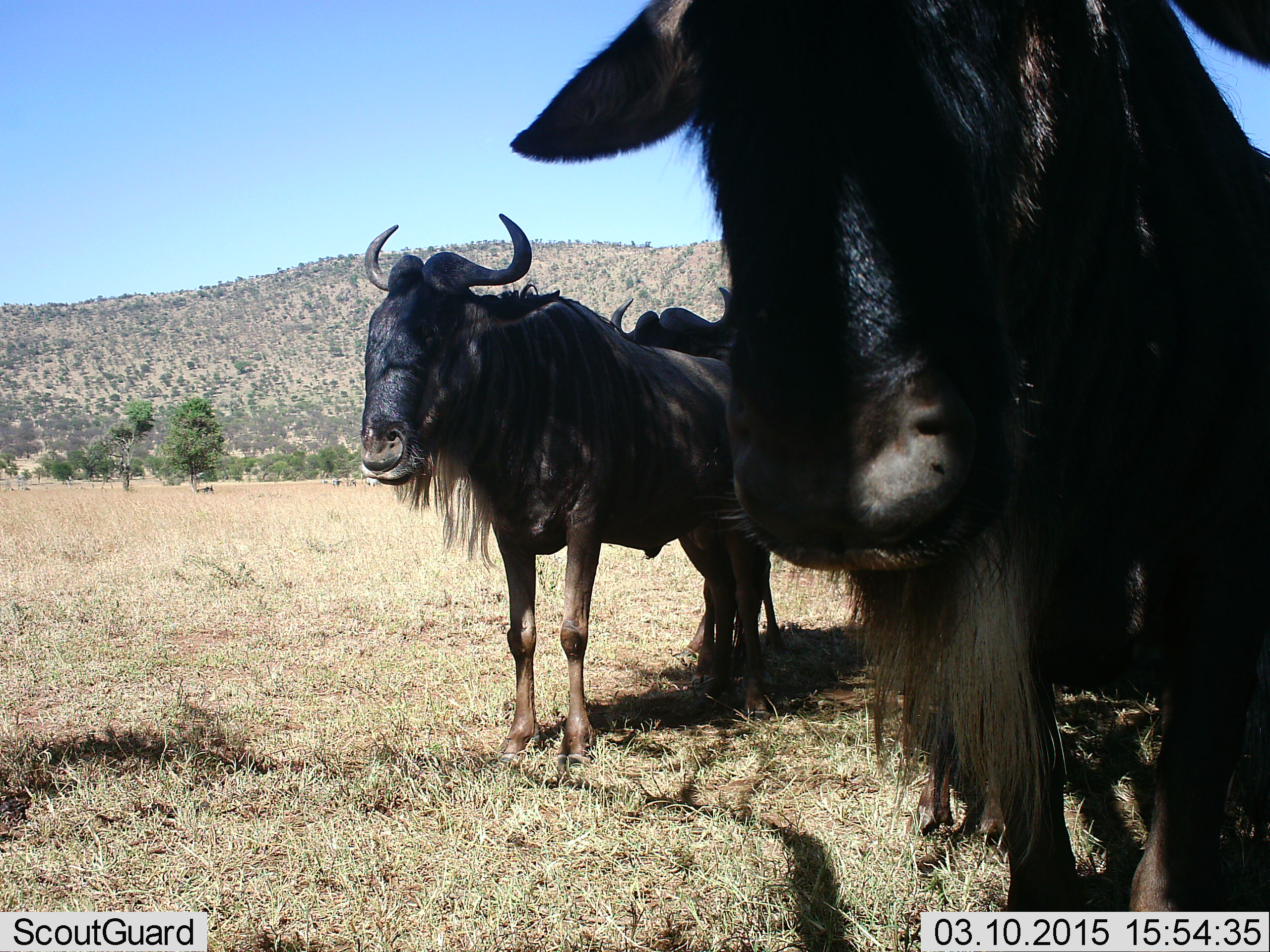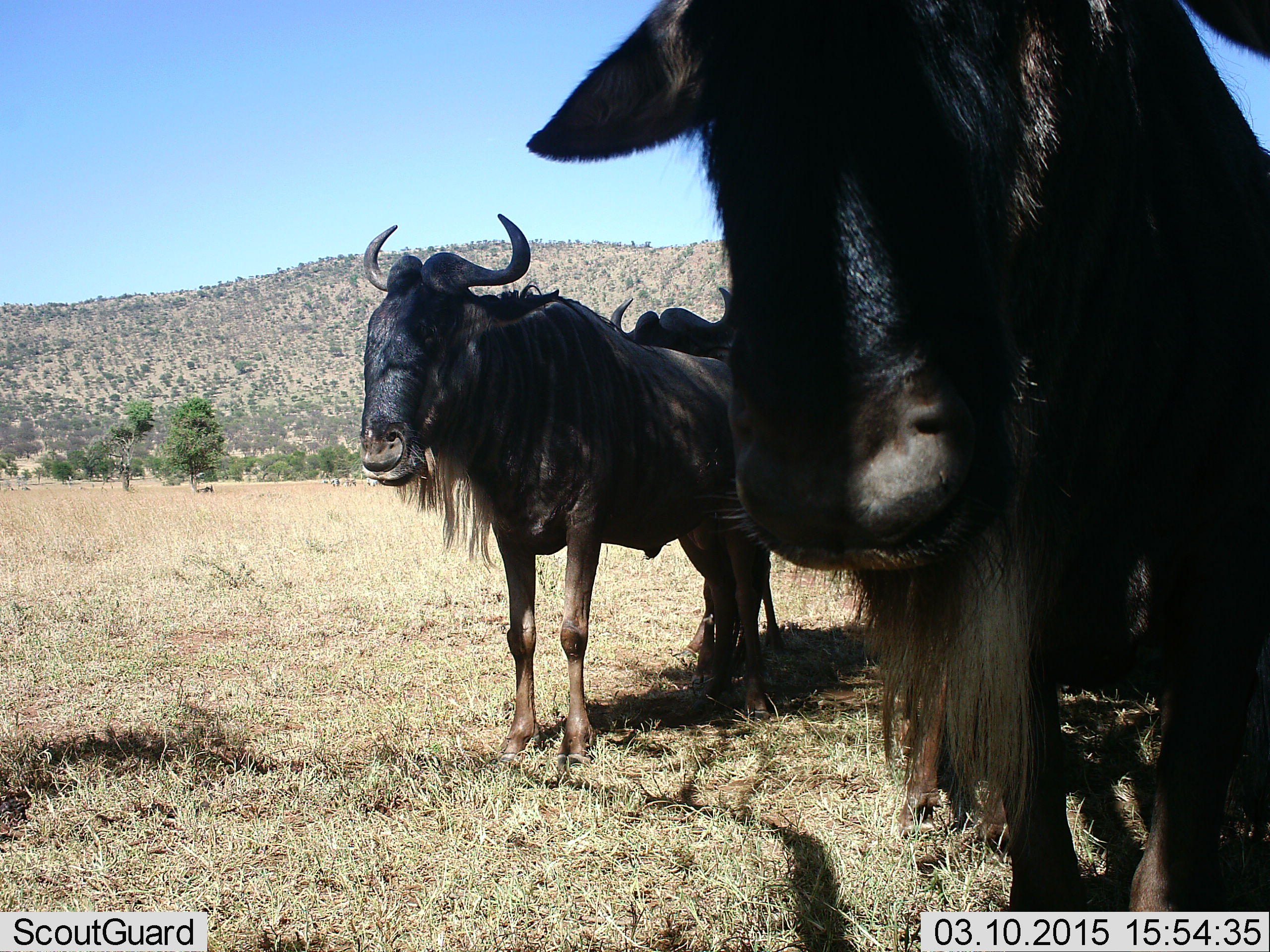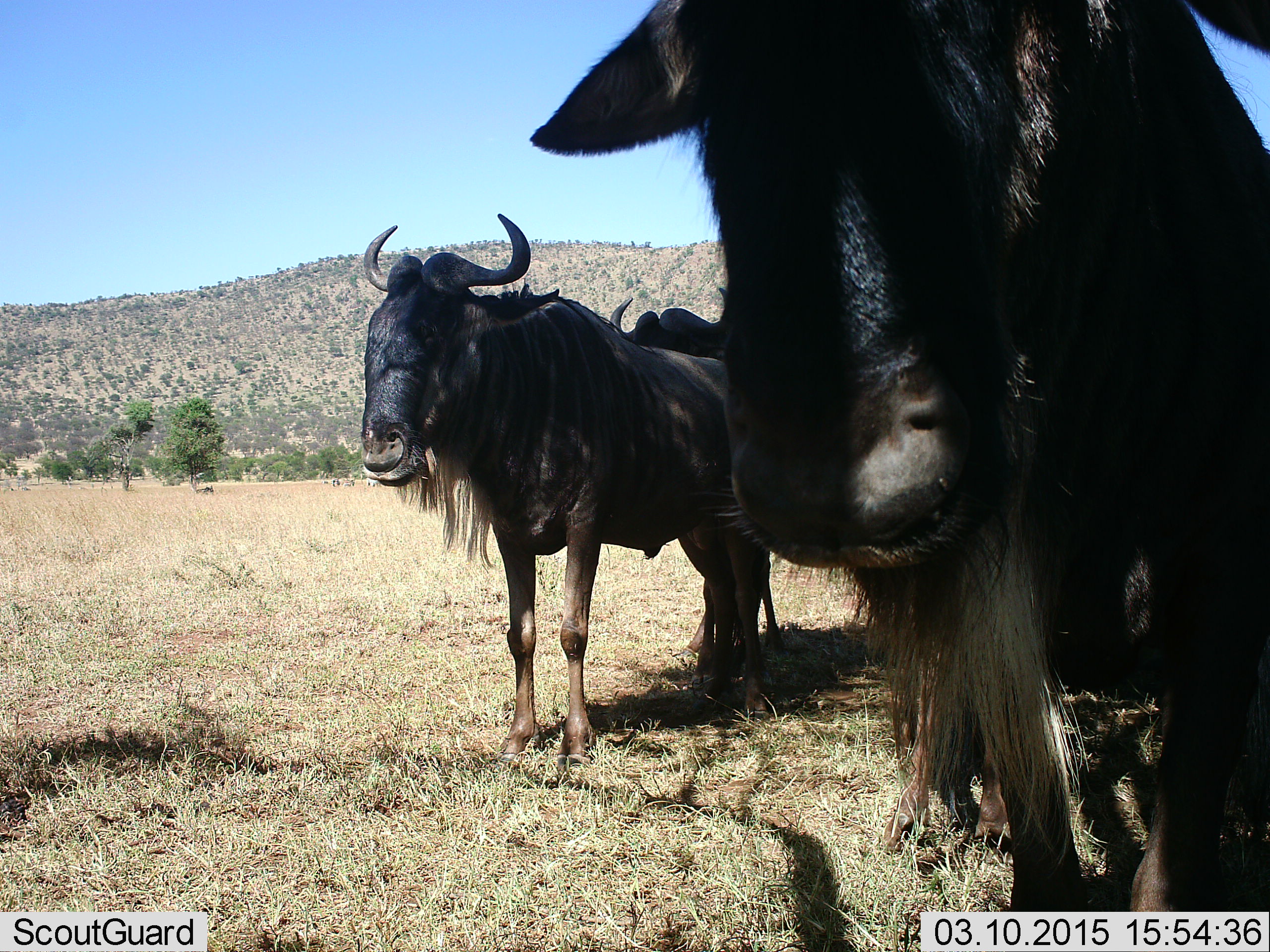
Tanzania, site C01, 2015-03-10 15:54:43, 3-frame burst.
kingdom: Animalia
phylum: Chordata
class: Mammalia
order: Artiodactyla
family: Bovidae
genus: Connochaetes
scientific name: Connochaetes taurinus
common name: blue wildebeest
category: wildebeest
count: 3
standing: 91%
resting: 0%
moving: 9%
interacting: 0%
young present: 0%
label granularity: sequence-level